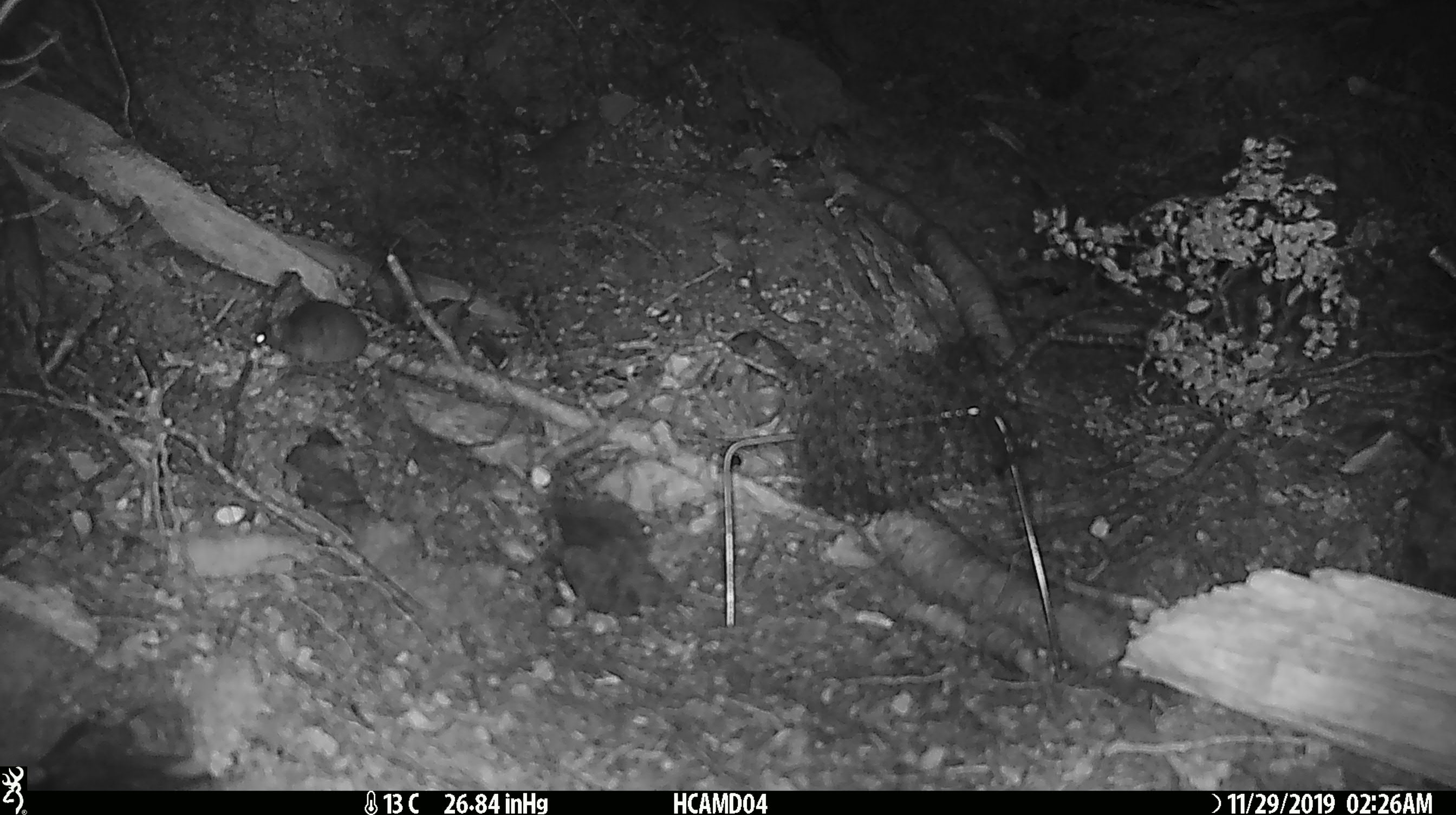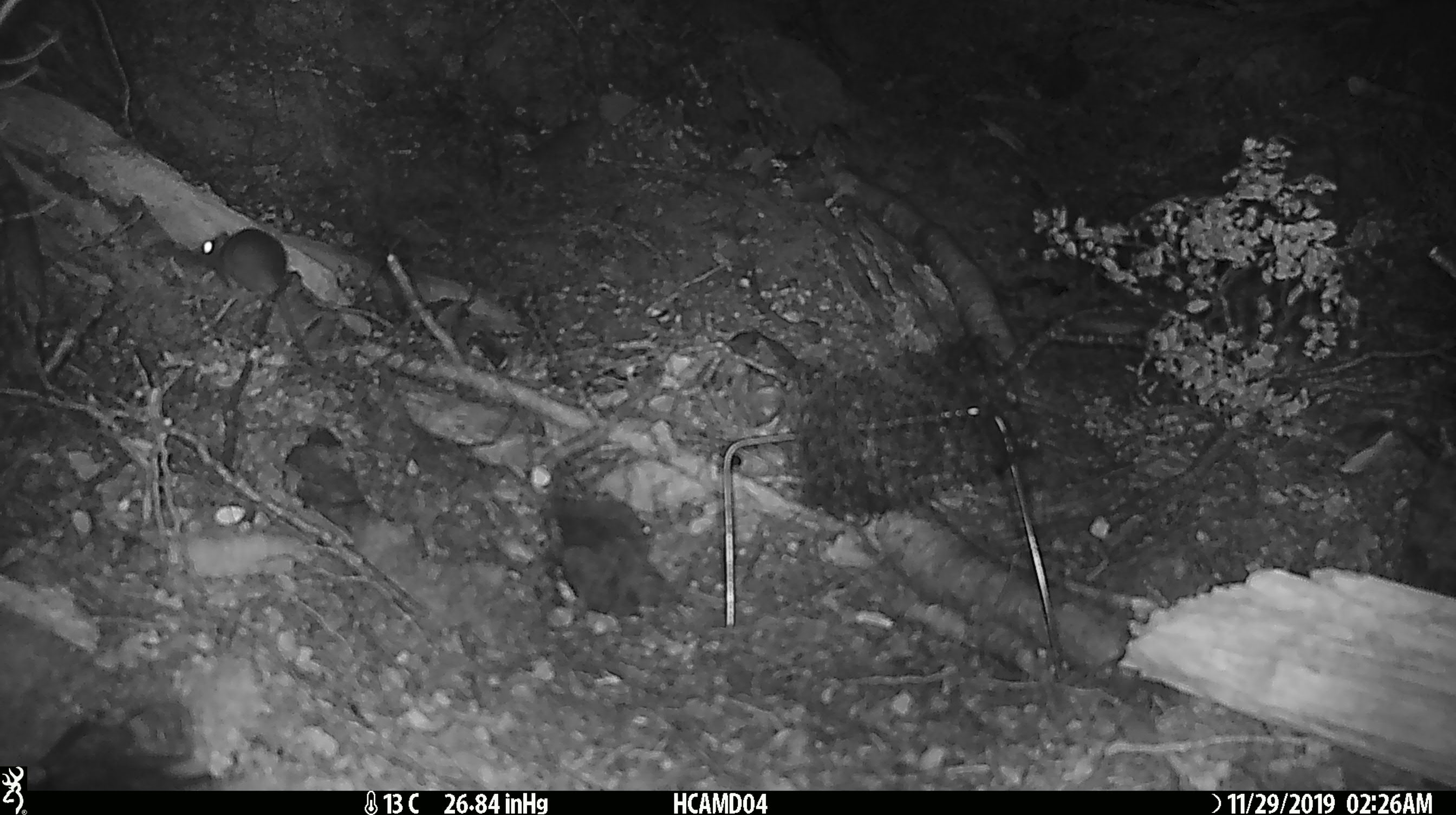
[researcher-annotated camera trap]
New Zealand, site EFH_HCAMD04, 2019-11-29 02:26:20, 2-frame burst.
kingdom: Animalia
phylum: Chordata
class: Mammalia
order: Rodentia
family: Muridae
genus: Mus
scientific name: Mus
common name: mouse